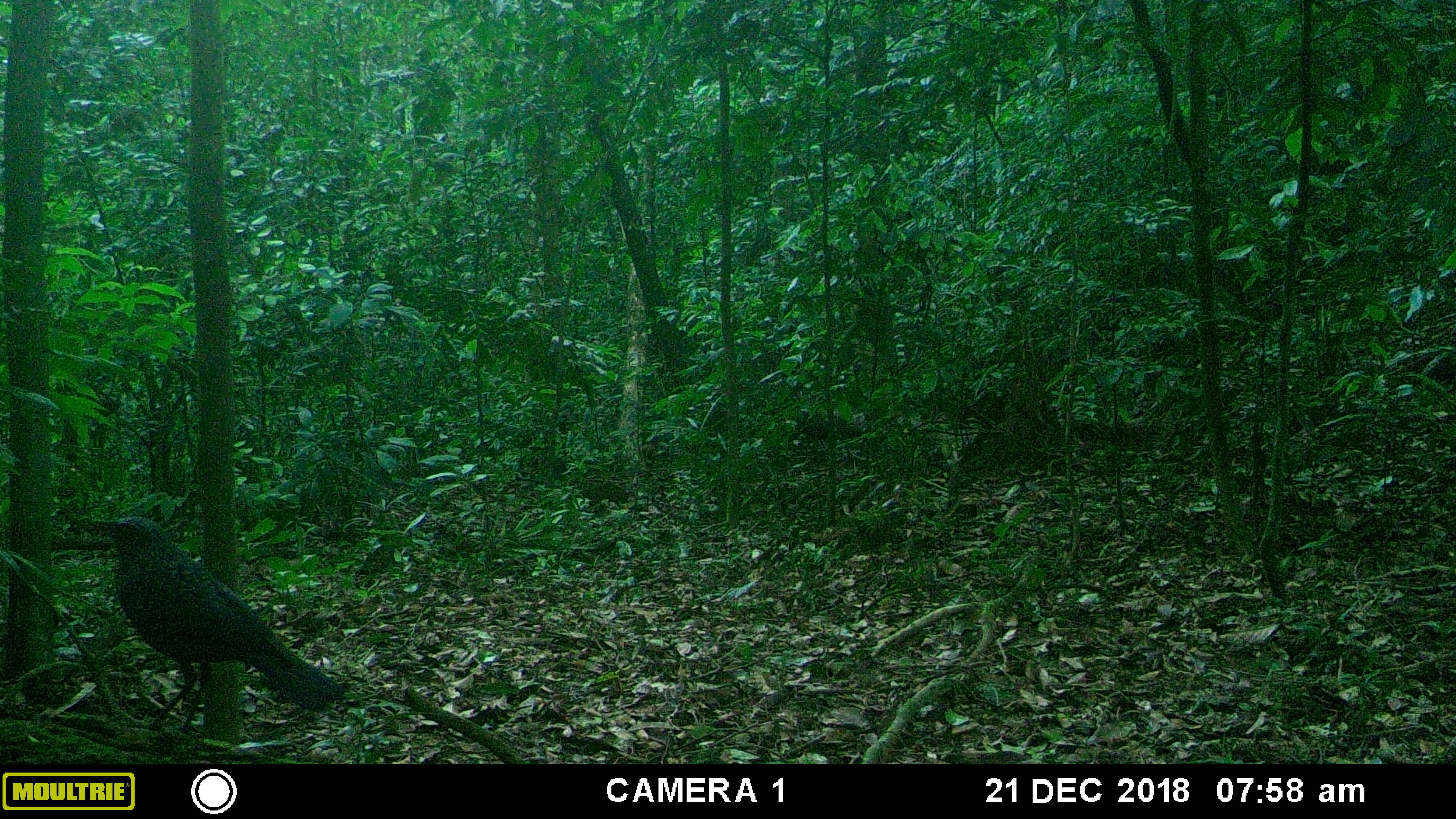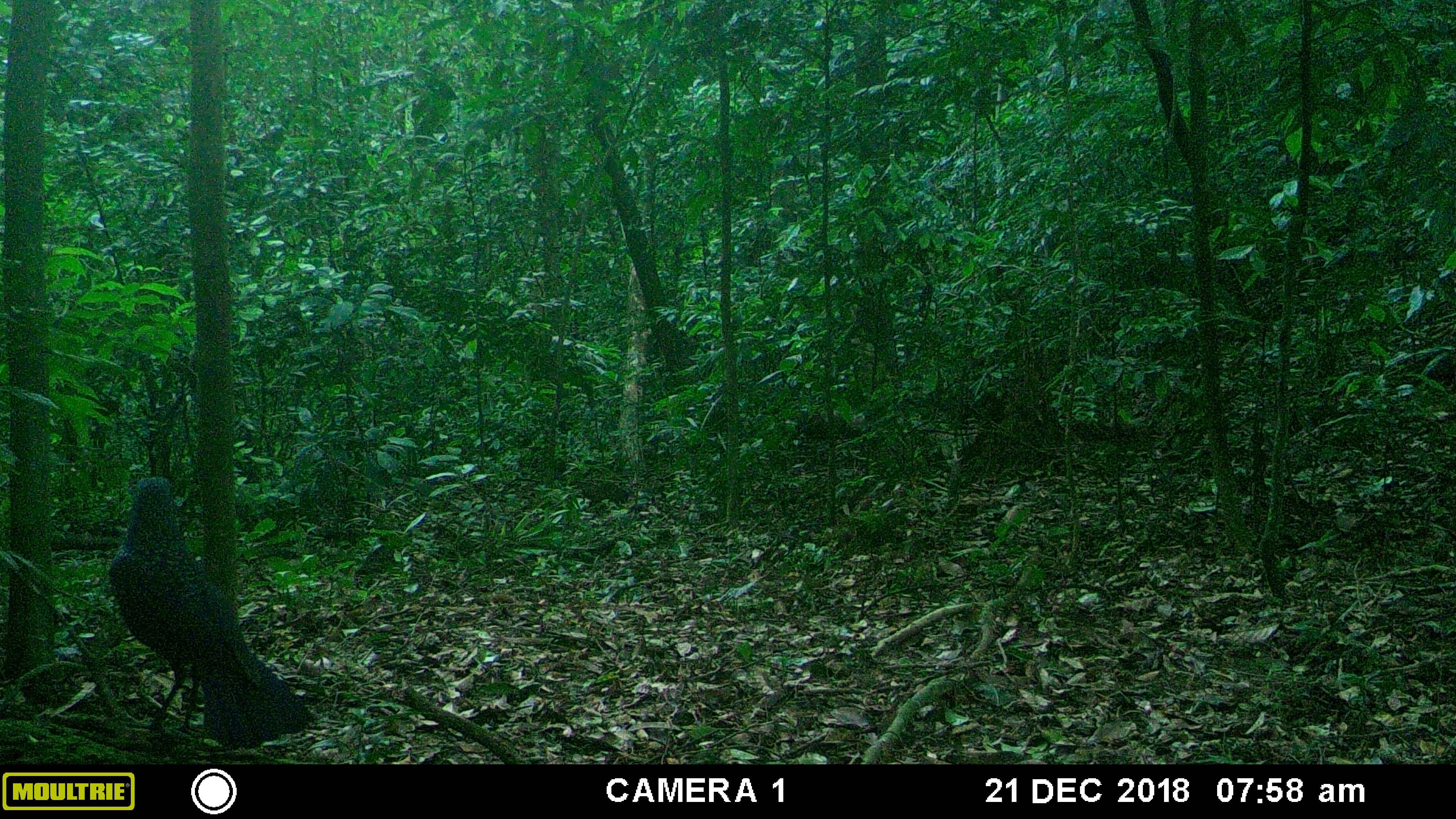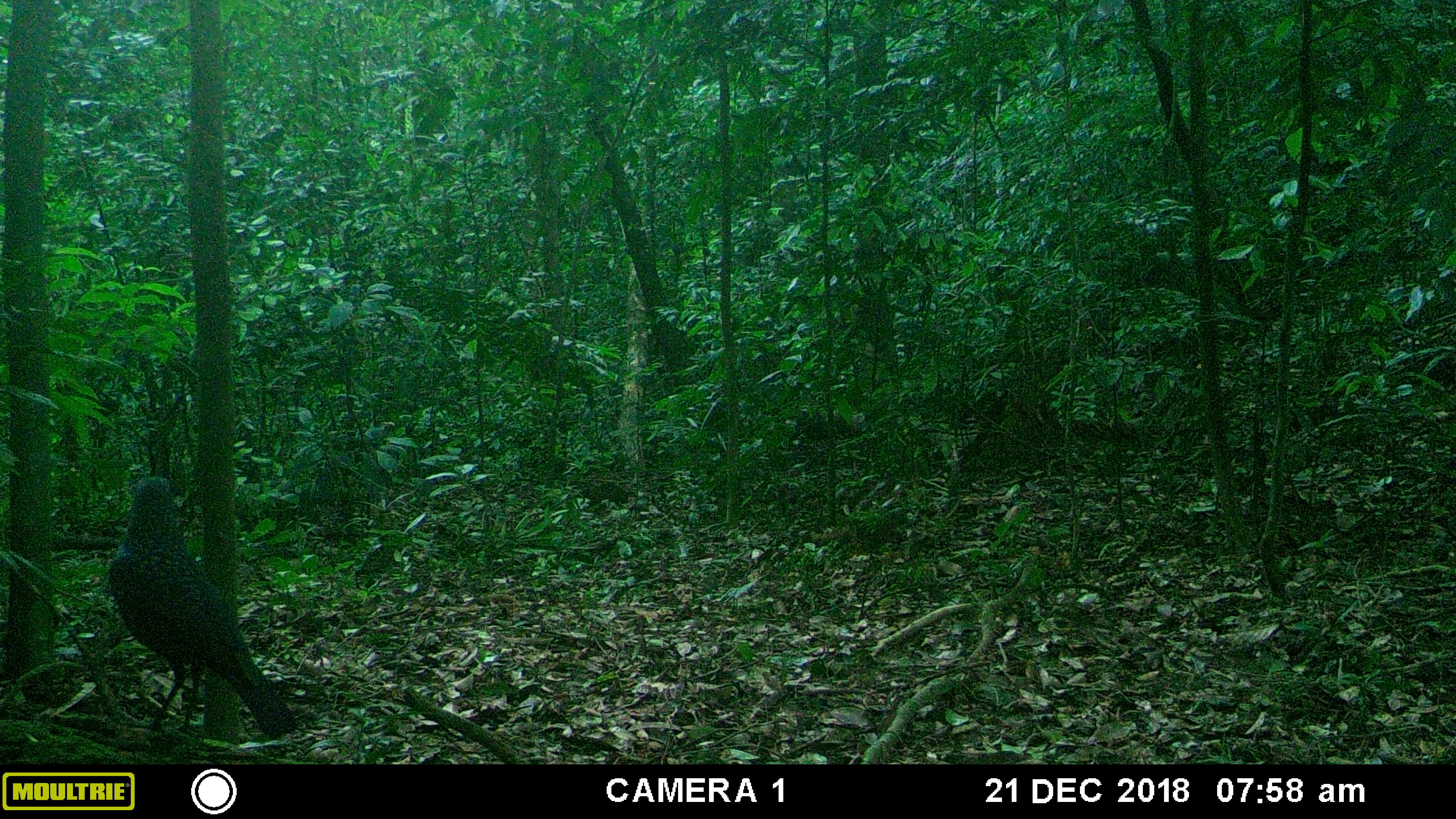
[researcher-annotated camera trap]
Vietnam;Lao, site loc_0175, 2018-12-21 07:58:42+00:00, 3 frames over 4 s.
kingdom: Animalia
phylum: Chordata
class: Aves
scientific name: Aves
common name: bird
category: unidentified bird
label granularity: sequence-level